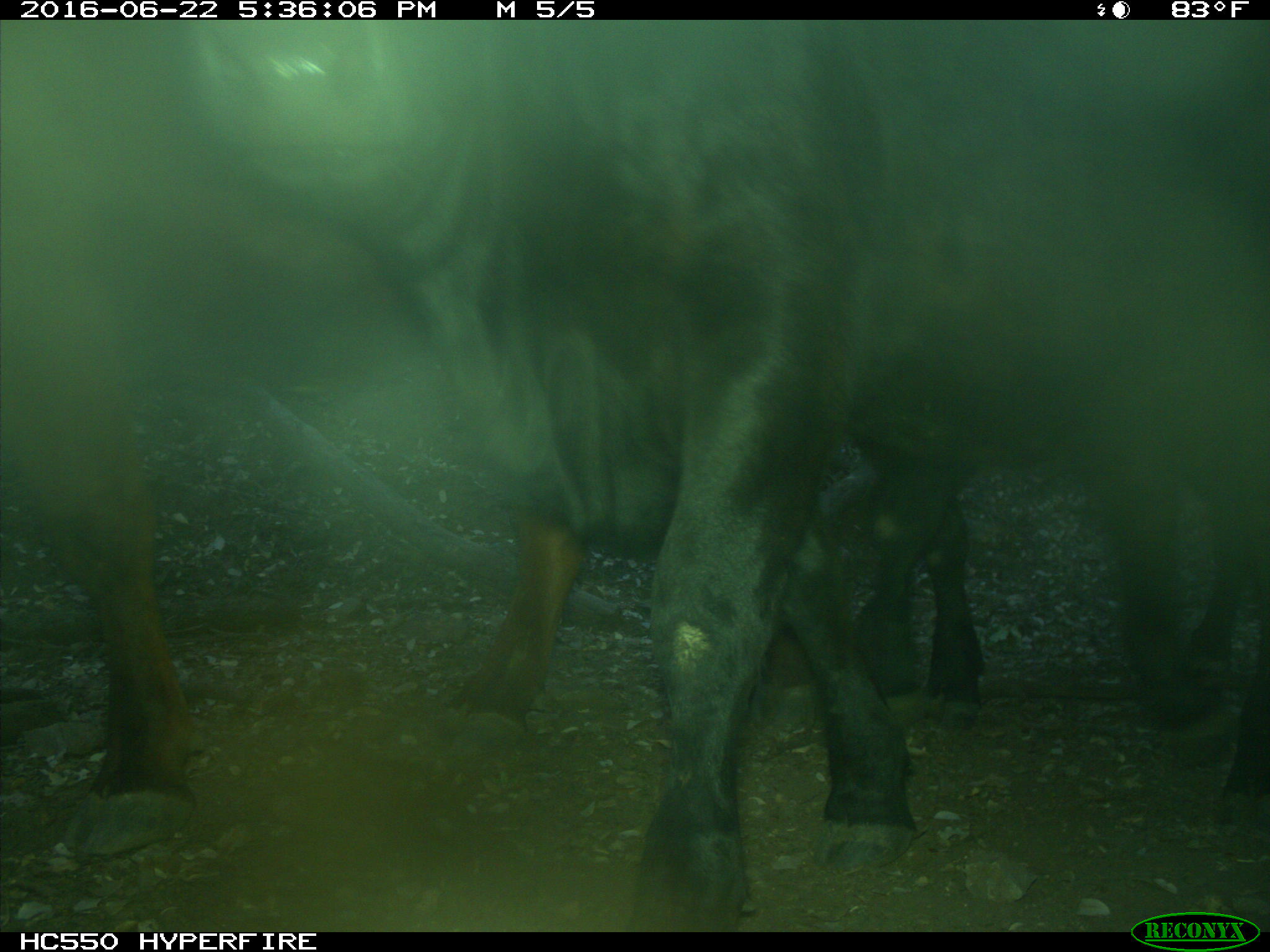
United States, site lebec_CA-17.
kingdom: Animalia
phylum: Chordata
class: Mammalia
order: Artiodactyla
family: Bovidae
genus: Bos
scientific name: Bos taurus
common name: domestic cow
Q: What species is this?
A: Bos taurus (domestic cow).